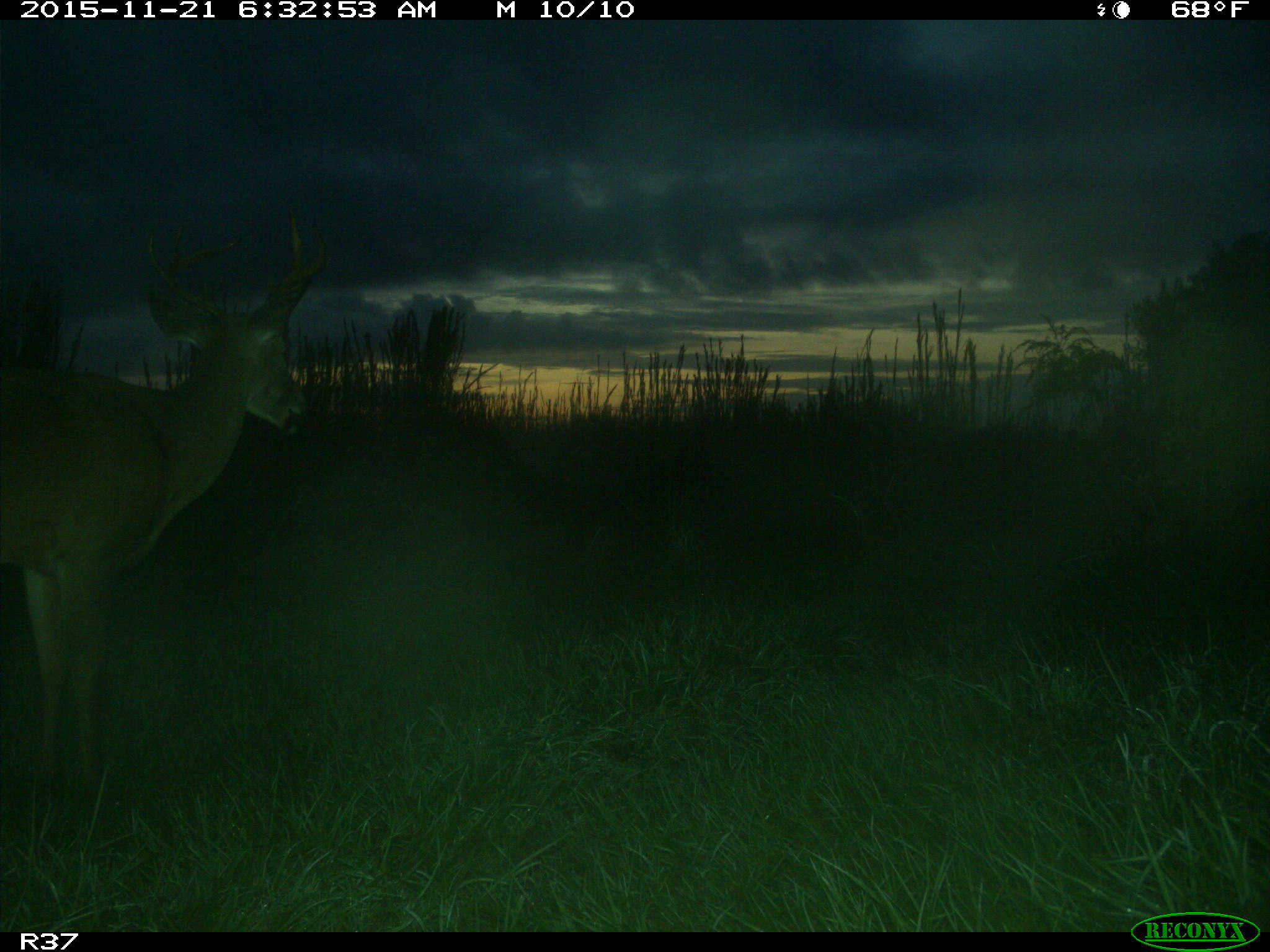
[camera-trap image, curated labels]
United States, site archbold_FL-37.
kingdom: Animalia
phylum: Chordata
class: Mammalia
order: Artiodactyla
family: Cervidae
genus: Odocoileus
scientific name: Odocoileus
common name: deer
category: unidentified deer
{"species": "unidentified deer (deer) (Odocoileus)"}